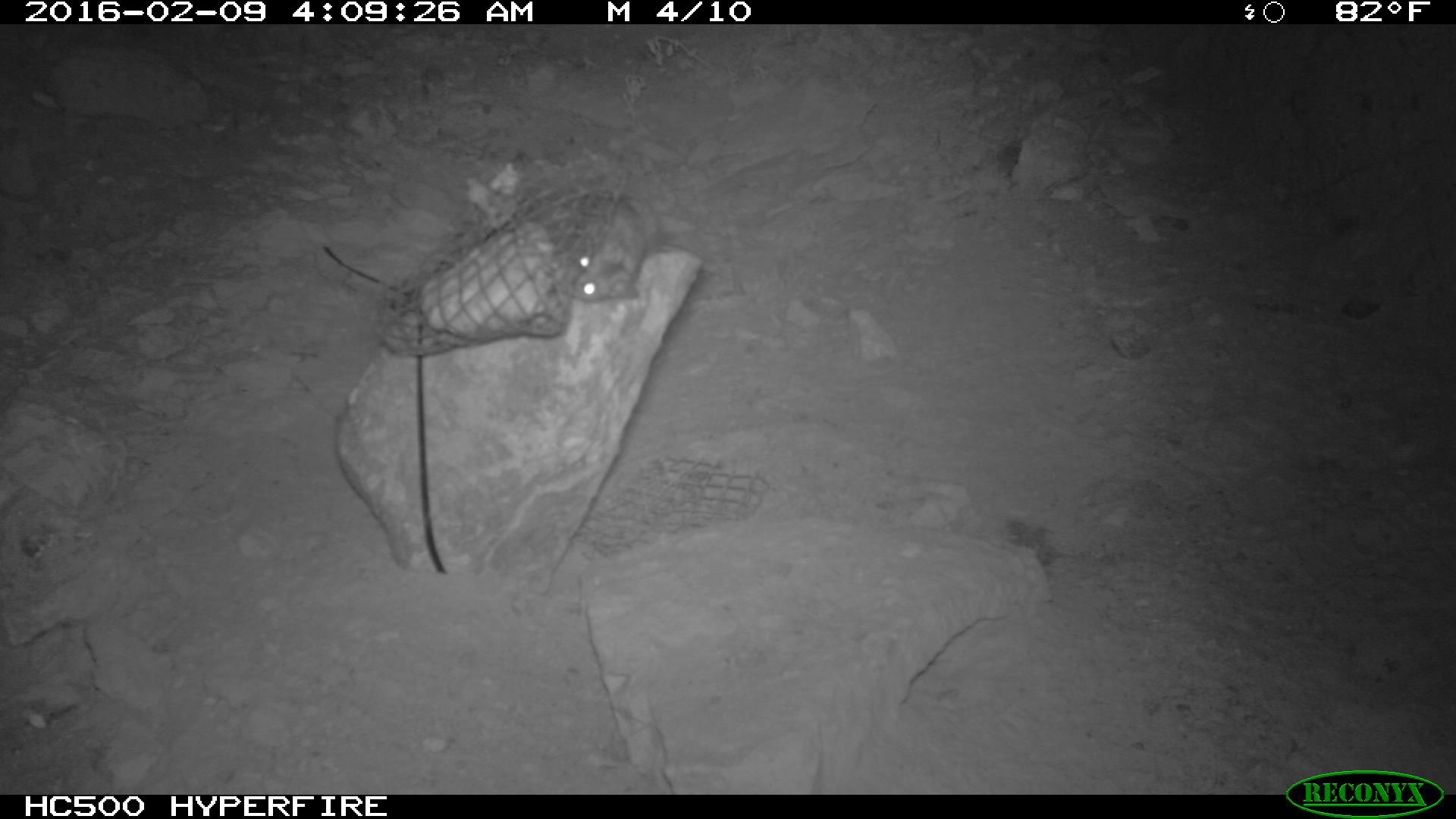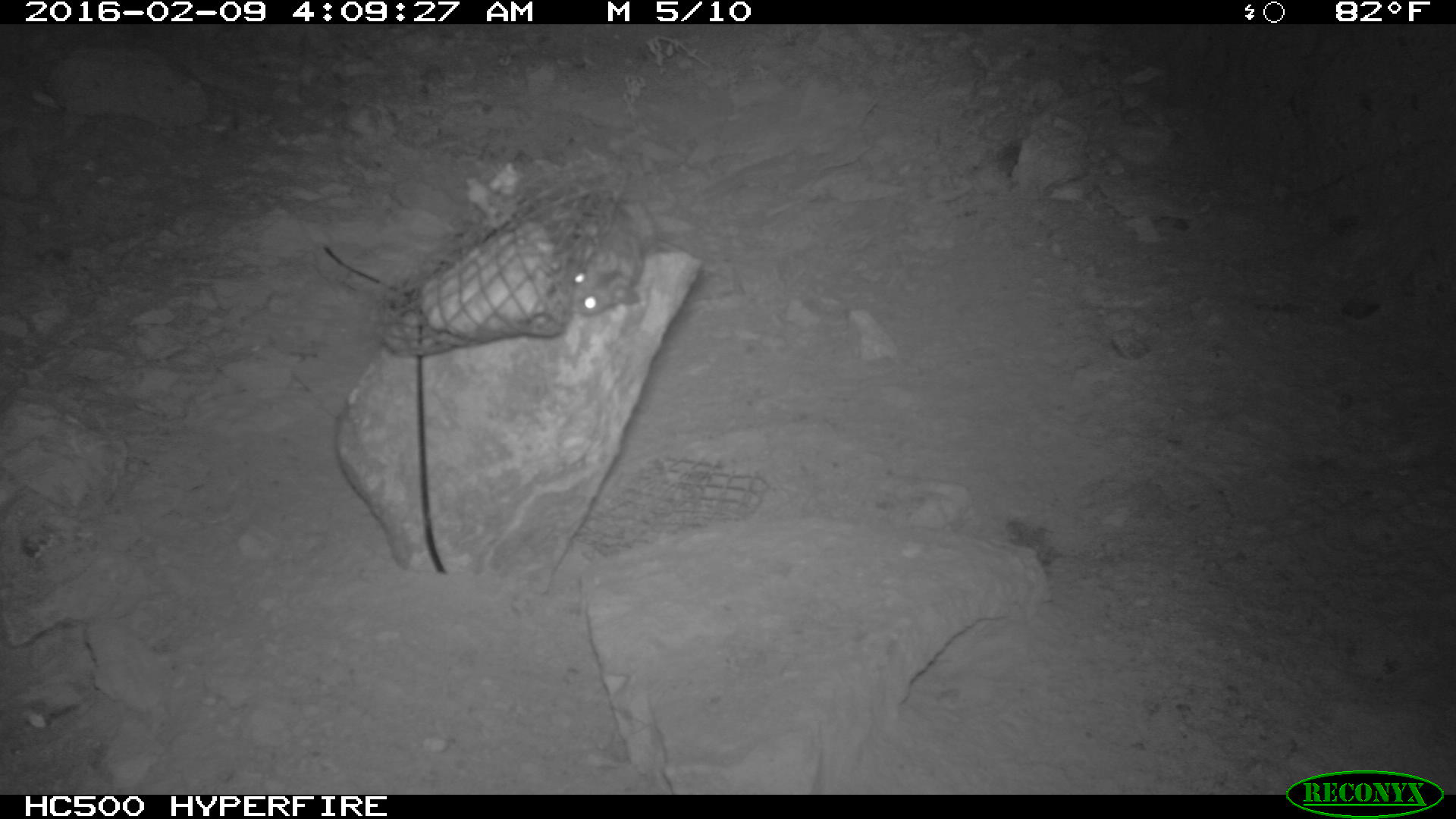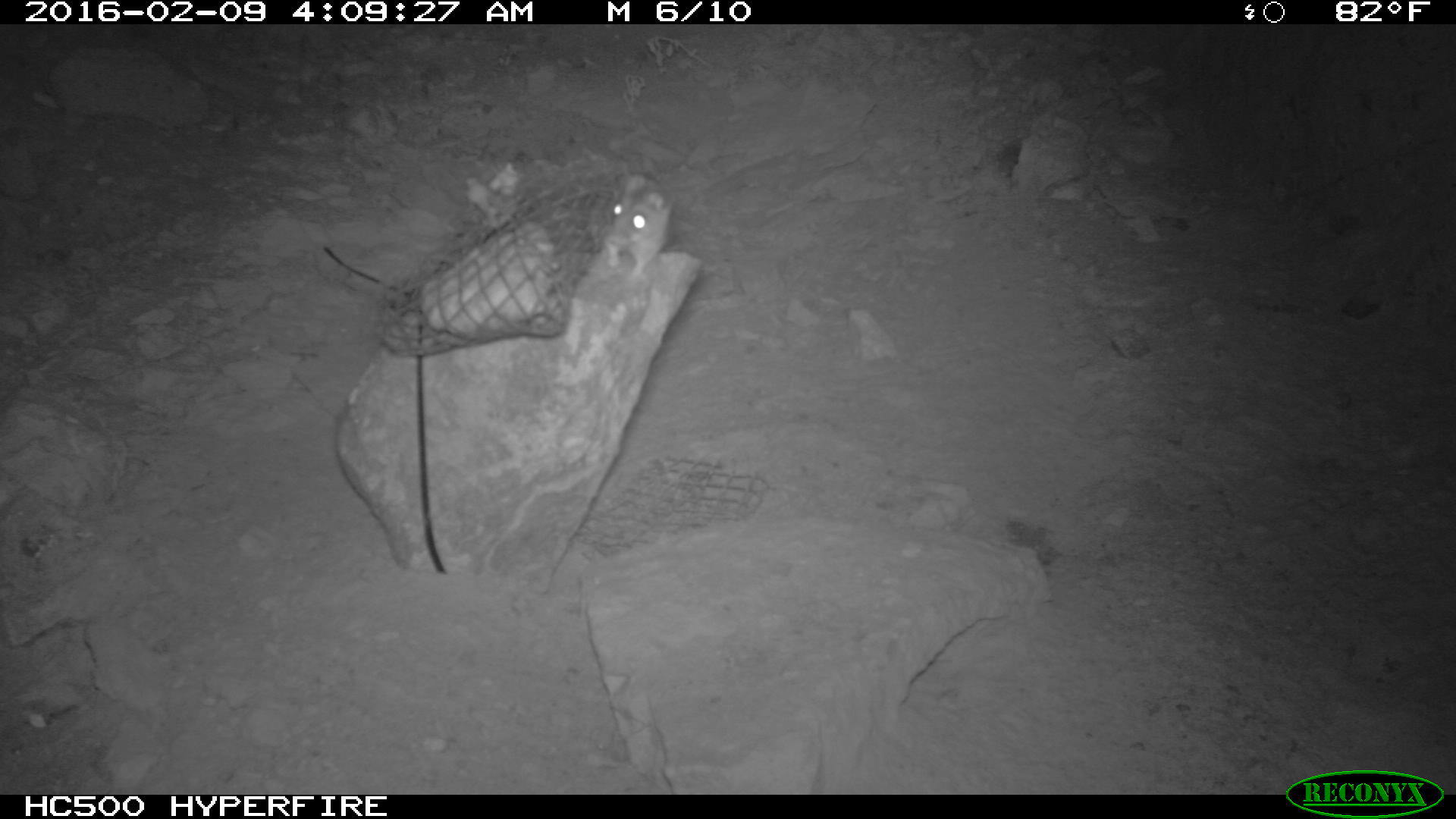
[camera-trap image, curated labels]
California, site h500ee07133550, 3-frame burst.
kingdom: Animalia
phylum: Chordata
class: Mammalia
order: Rodentia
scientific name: Rodentia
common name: rodent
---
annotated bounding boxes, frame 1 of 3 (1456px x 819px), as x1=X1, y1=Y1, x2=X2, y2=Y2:
rodent: x1=568, y1=198, x2=648, y2=302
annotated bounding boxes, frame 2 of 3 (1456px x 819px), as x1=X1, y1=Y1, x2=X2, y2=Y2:
rodent: x1=571, y1=205, x2=645, y2=318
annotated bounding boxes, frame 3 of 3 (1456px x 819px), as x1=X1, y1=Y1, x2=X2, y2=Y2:
rodent: x1=588, y1=166, x2=670, y2=280